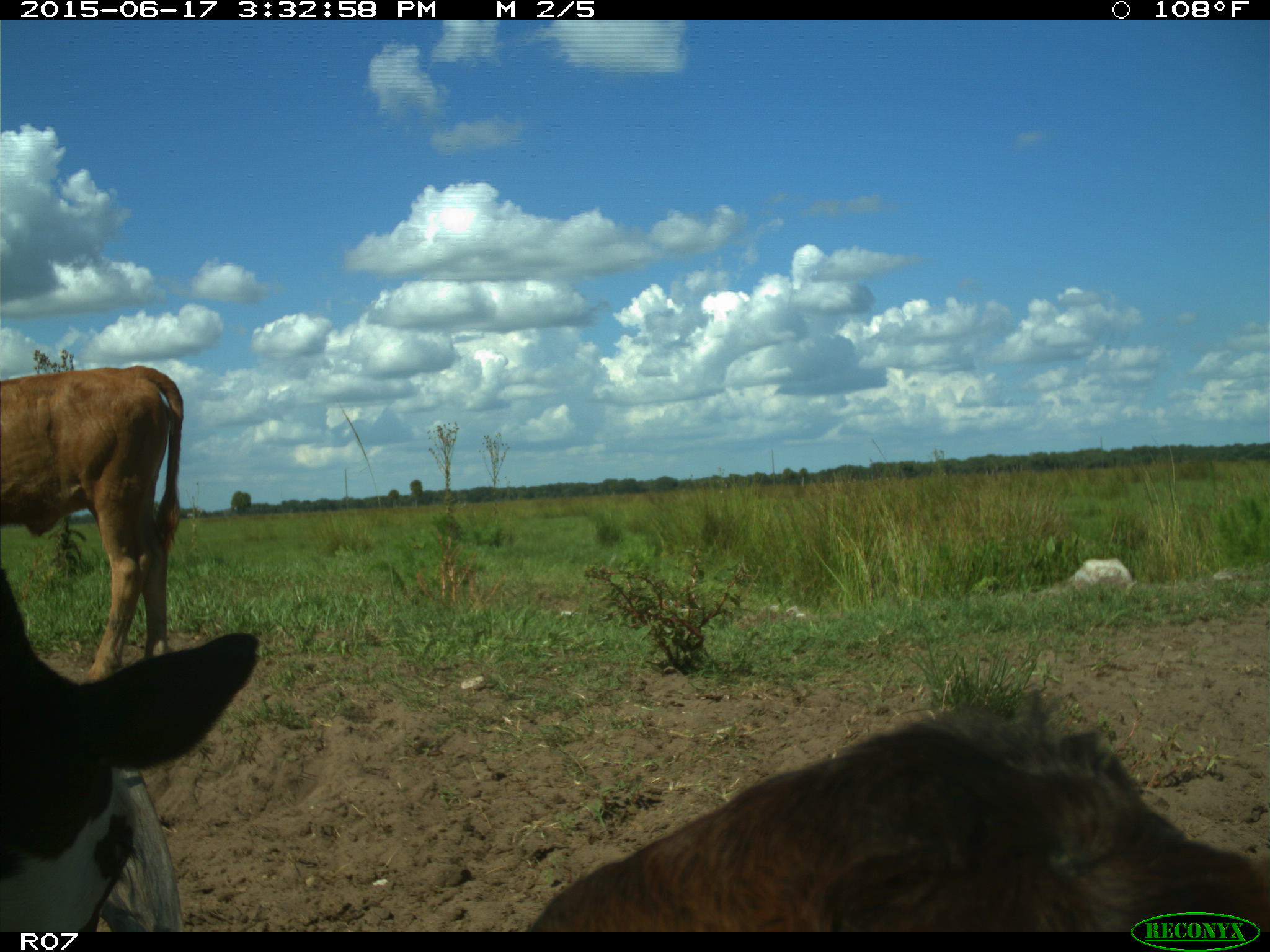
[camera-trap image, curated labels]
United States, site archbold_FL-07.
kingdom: Animalia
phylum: Chordata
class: Mammalia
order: Artiodactyla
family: Bovidae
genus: Bos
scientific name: Bos taurus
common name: domestic cow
Bos taurus (domestic cow).